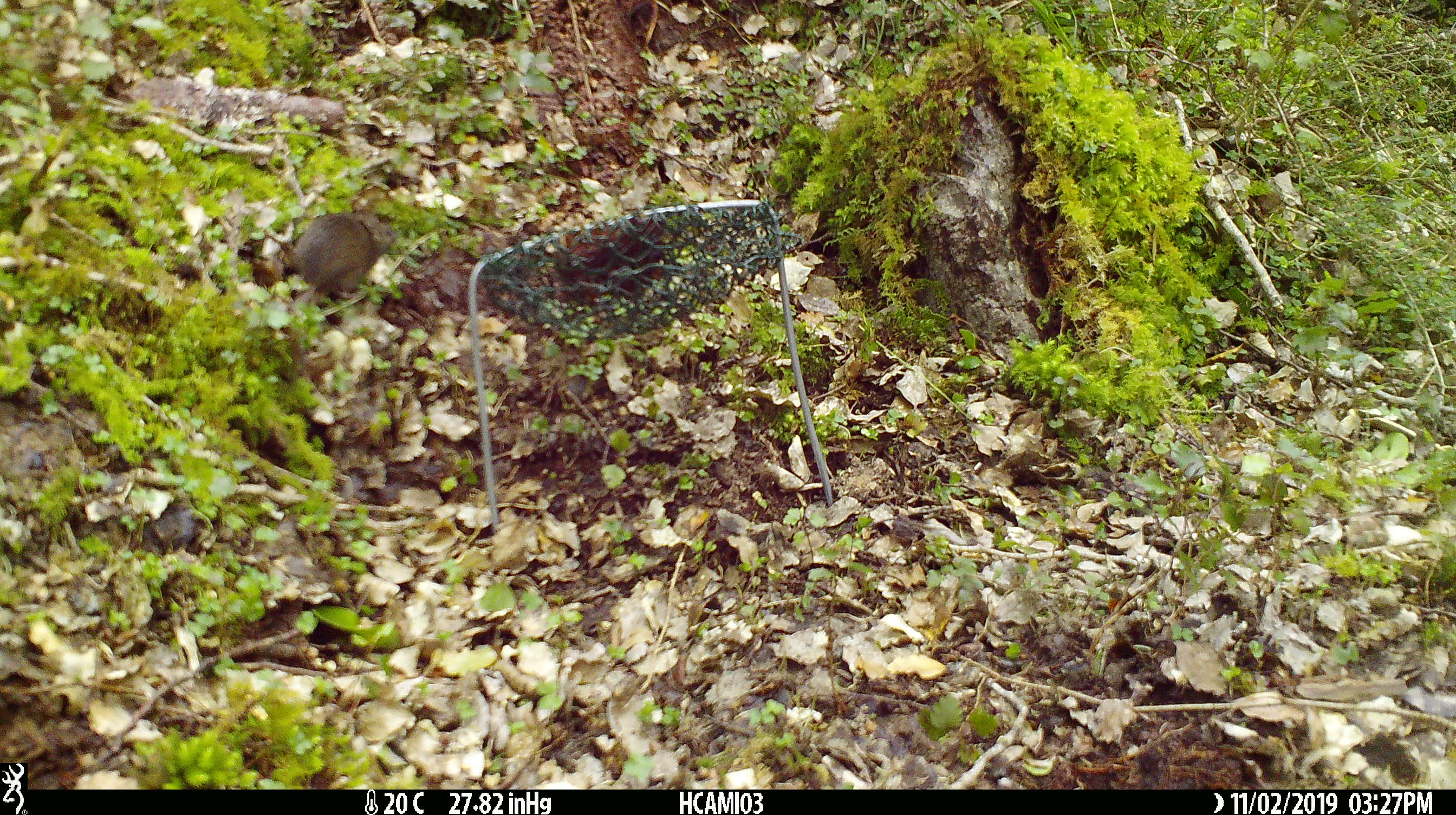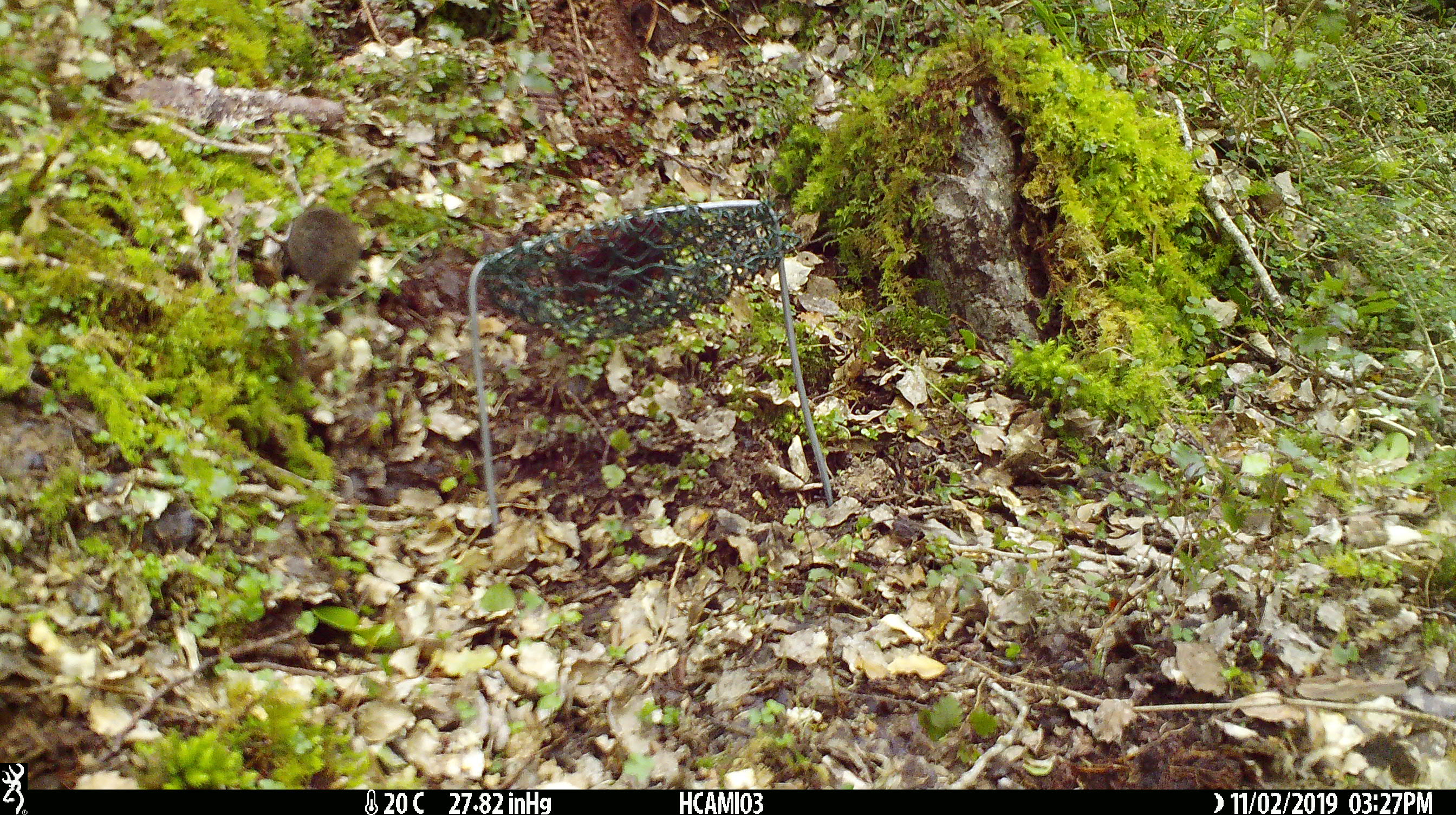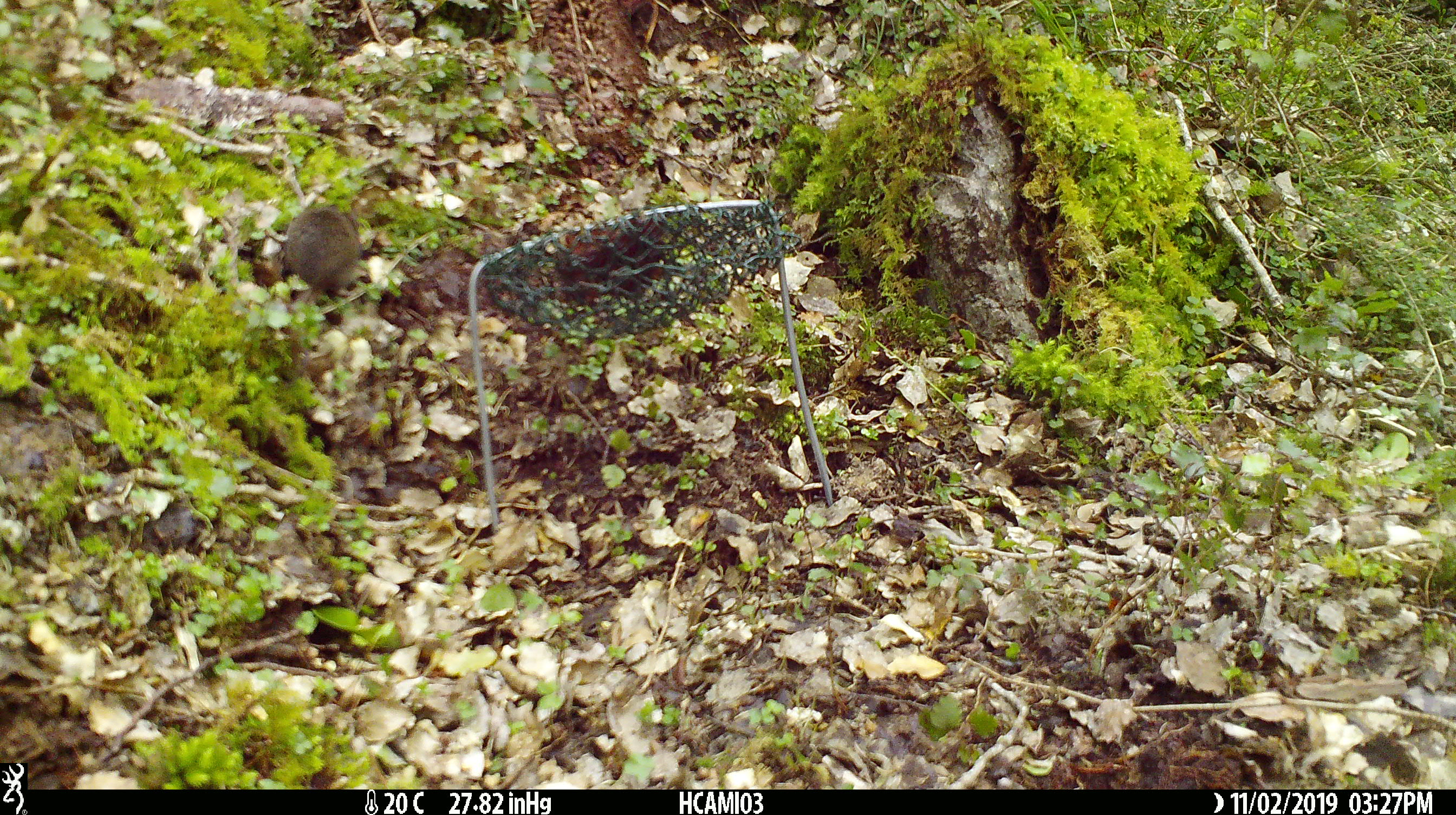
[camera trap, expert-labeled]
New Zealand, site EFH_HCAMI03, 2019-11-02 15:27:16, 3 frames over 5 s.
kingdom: Animalia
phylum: Chordata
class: Mammalia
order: Rodentia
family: Muridae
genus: Mus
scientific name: Mus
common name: mouse